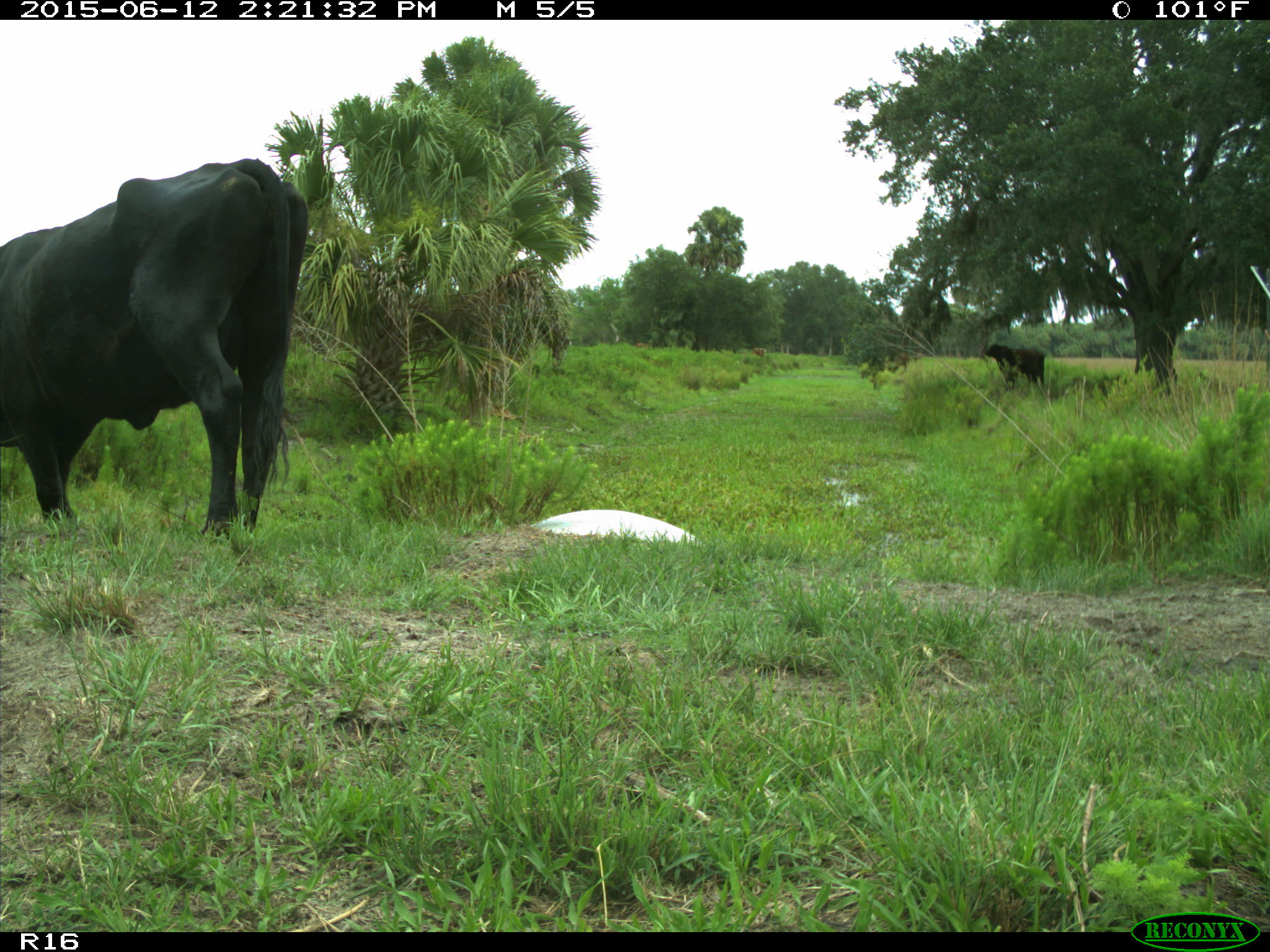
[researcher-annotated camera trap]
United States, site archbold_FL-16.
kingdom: Animalia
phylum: Chordata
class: Mammalia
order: Artiodactyla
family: Bovidae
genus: Bos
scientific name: Bos taurus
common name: domestic cow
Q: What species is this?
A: Bos taurus (domestic cow).